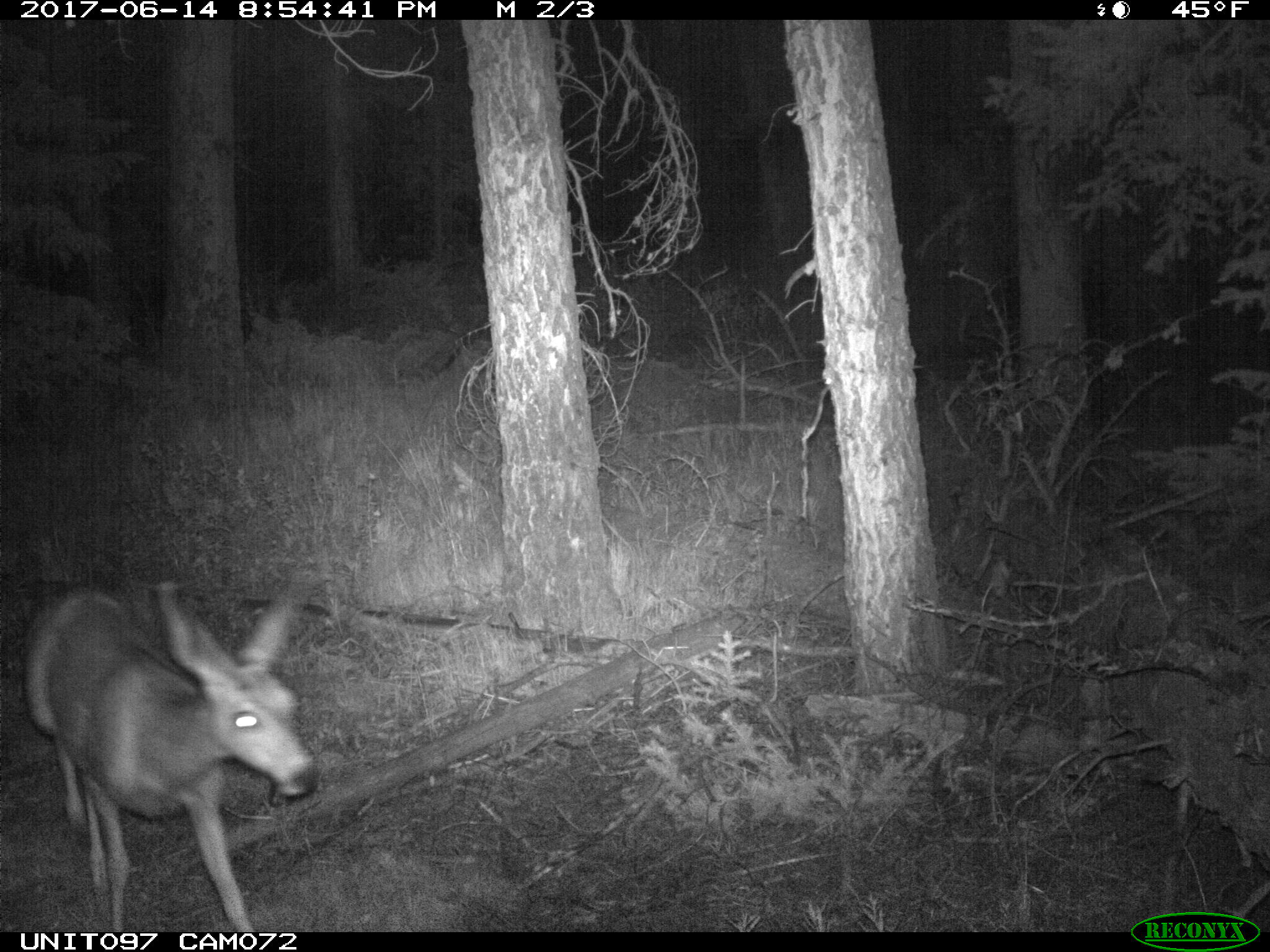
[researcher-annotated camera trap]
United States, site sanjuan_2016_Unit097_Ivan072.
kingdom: Animalia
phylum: Chordata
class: Mammalia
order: Artiodactyla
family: Cervidae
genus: Odocoileus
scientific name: Odocoileus hemionus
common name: mule deer